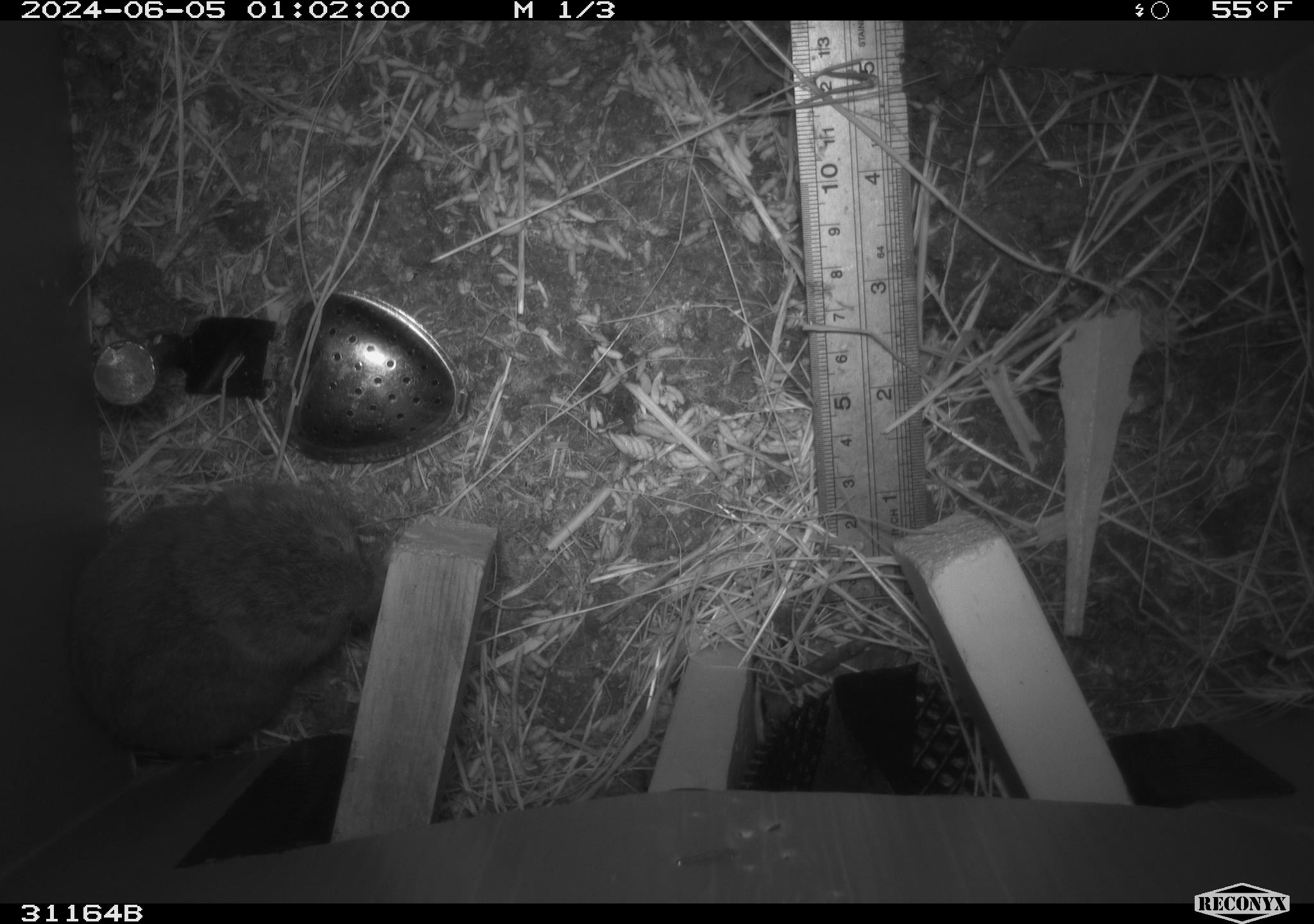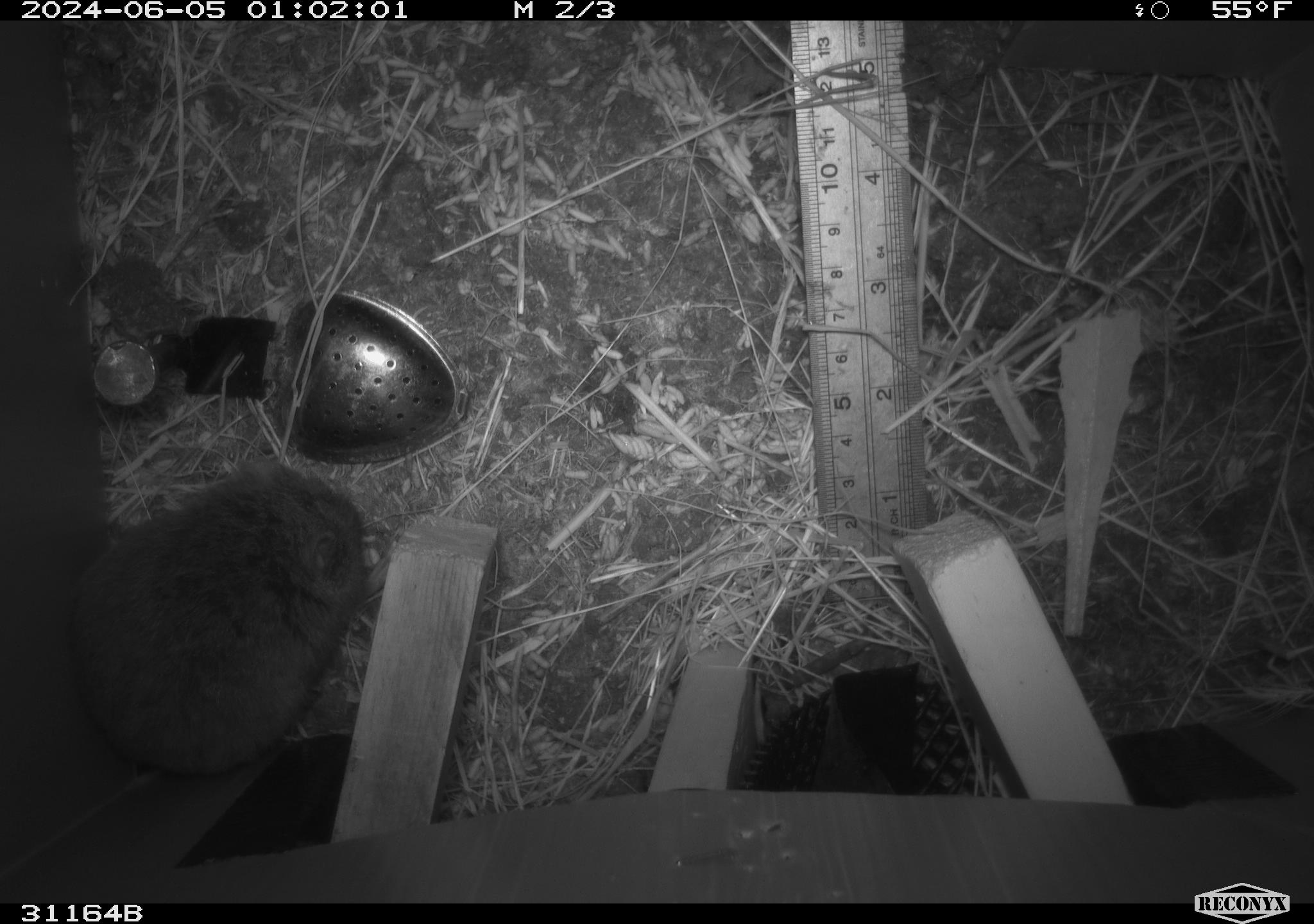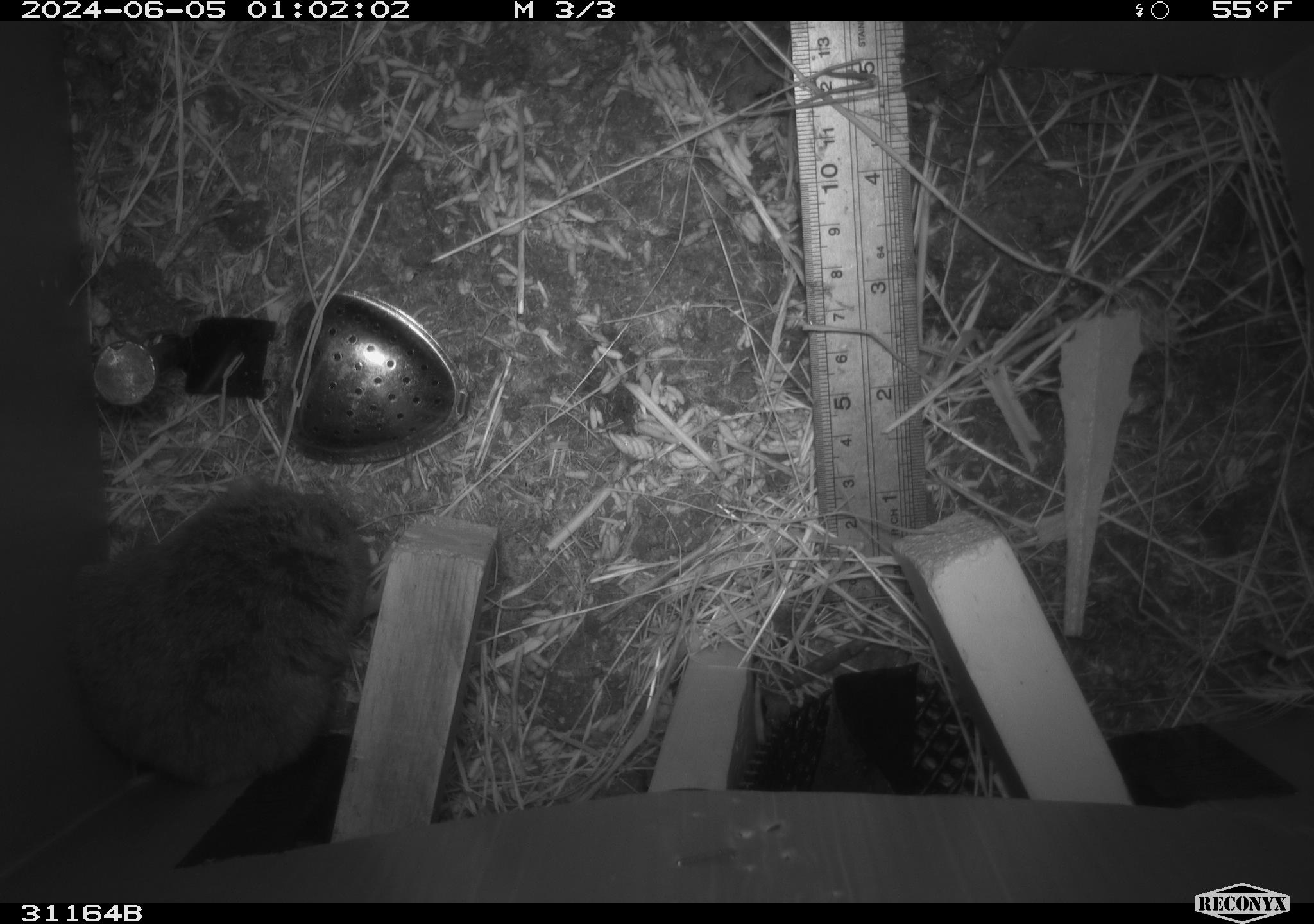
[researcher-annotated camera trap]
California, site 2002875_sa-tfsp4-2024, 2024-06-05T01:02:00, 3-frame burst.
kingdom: Animalia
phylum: Chordata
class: Mammalia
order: Rodentia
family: Cricetidae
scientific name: Arvicolinae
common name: voles, lemmings, and muskrats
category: arvicolinae subfamily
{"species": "arvicolinae subfamily (voles, lemmings, and muskrats) (Arvicolinae)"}